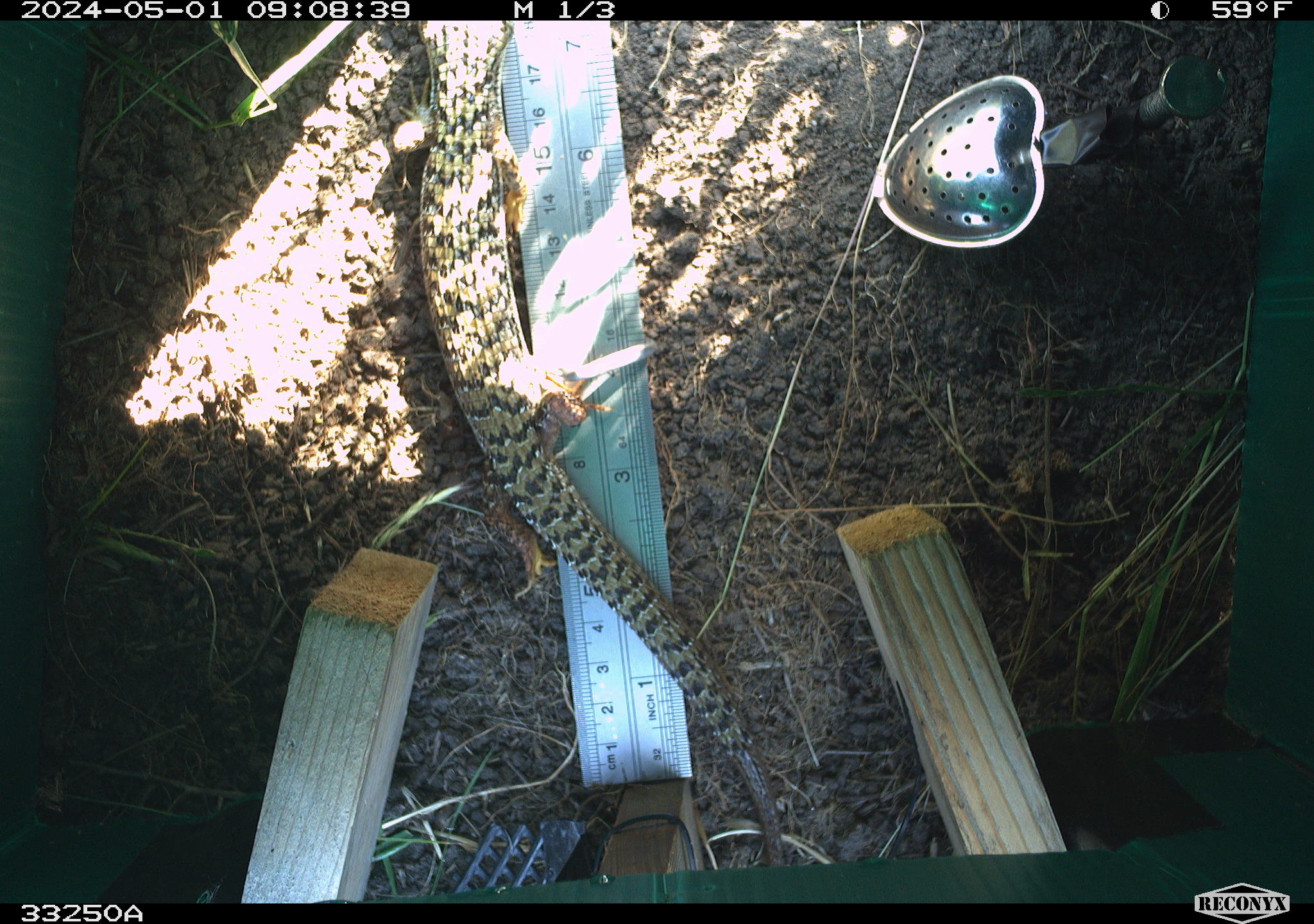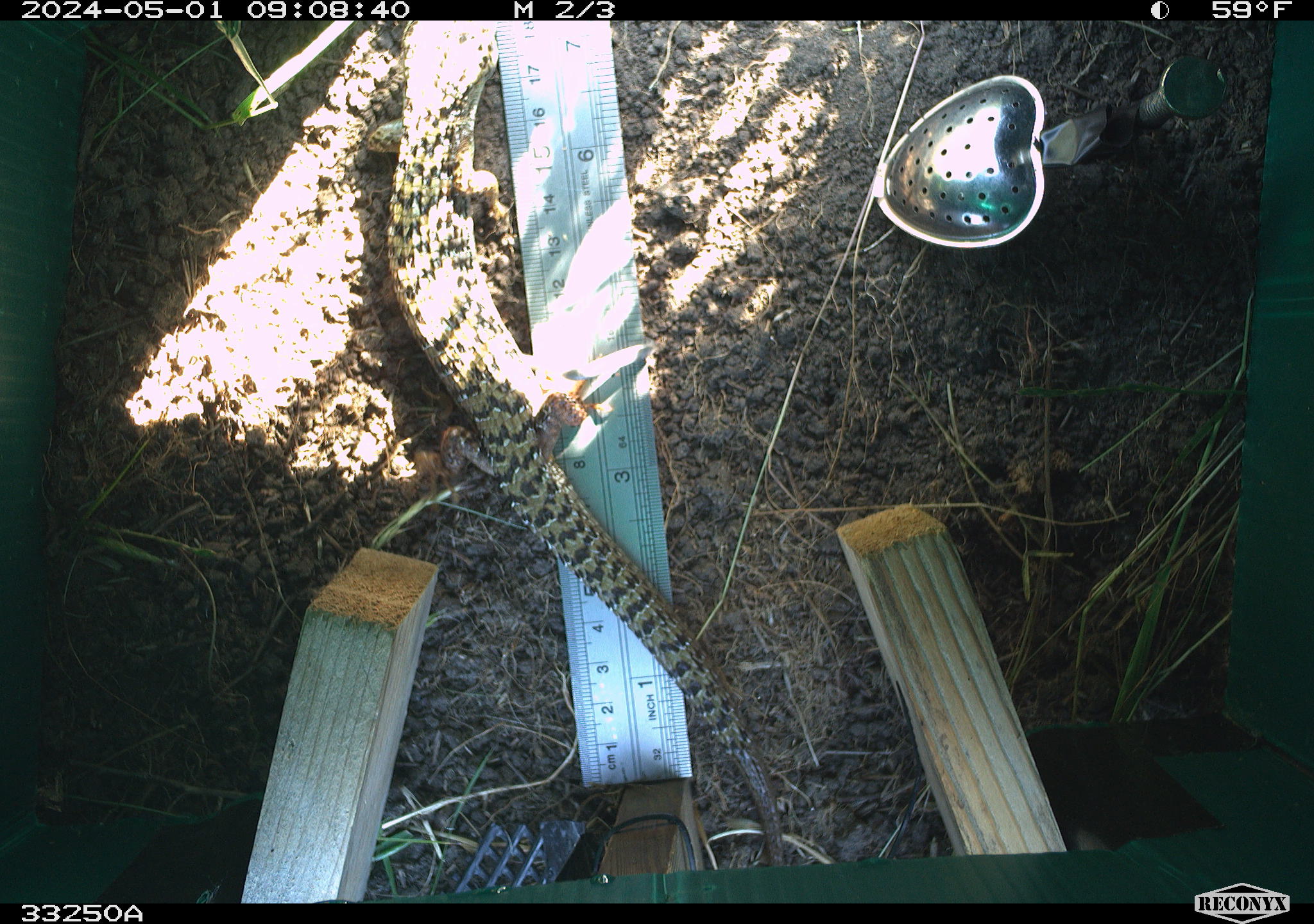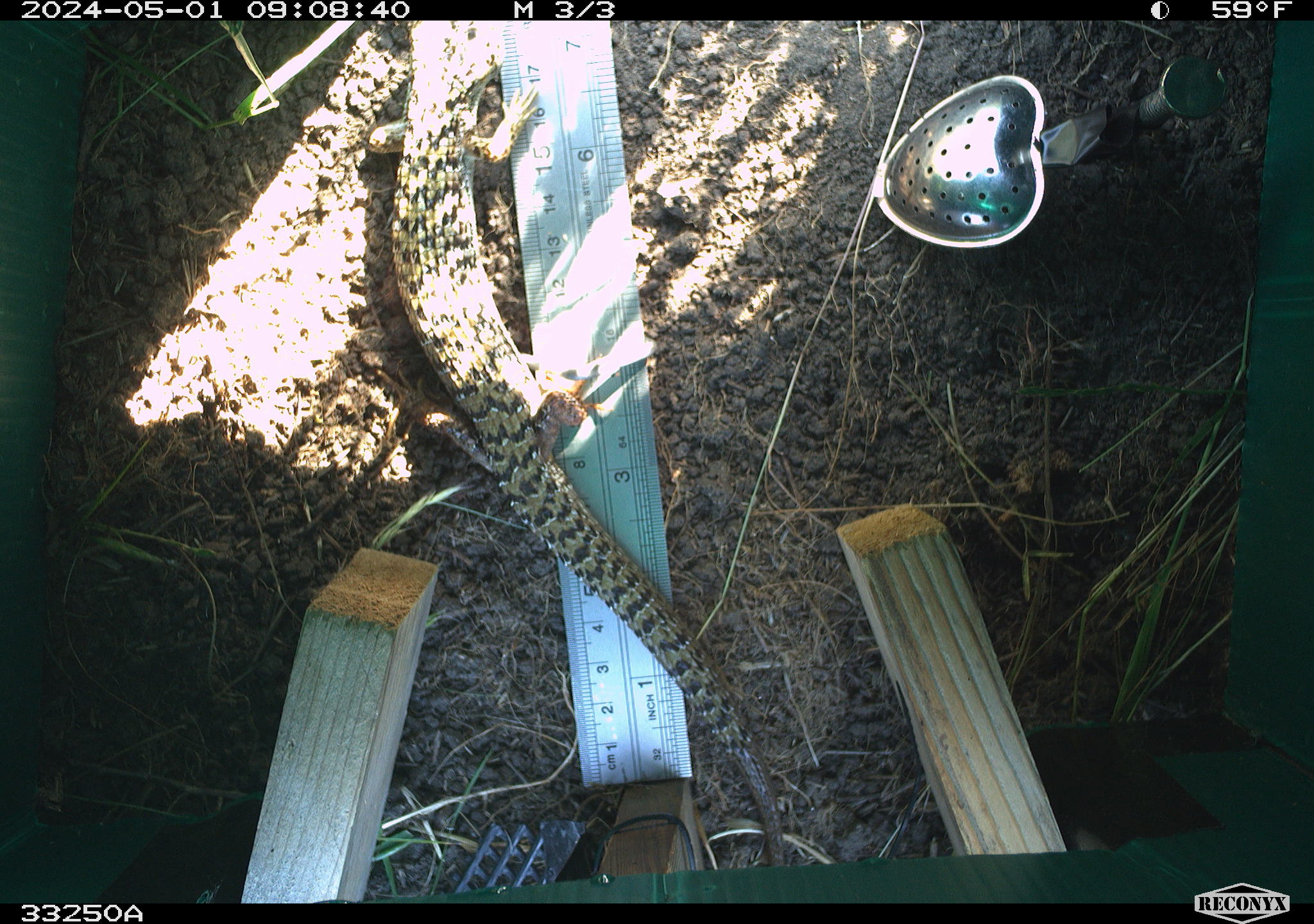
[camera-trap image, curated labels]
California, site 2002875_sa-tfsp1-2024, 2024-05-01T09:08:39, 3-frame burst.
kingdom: Animalia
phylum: Chordata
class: Reptilia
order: Squamata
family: Anguidae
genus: Elgaria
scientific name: Elgaria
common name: alligator lizards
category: elgaria species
Elgaria species (alligator lizards) (Elgaria).